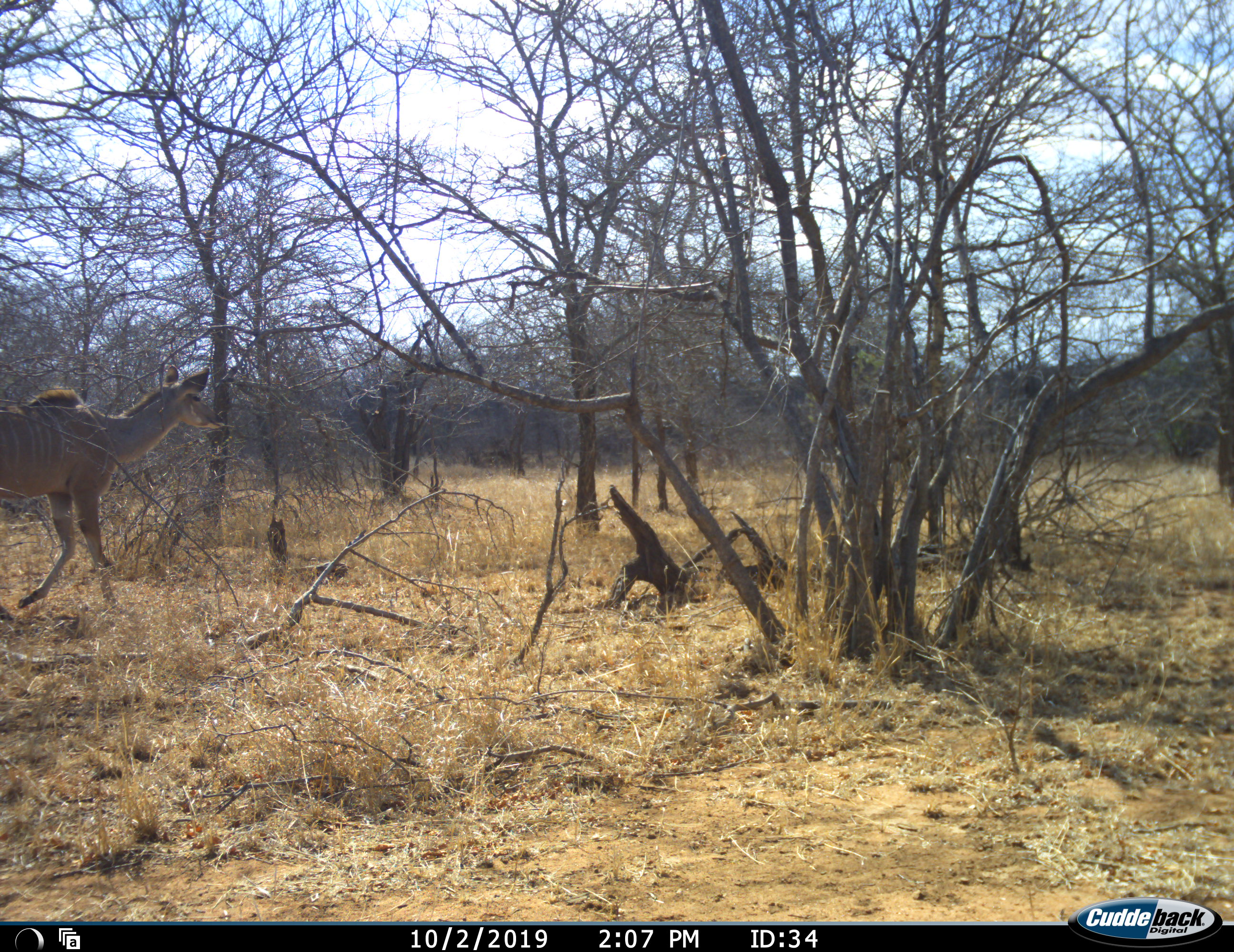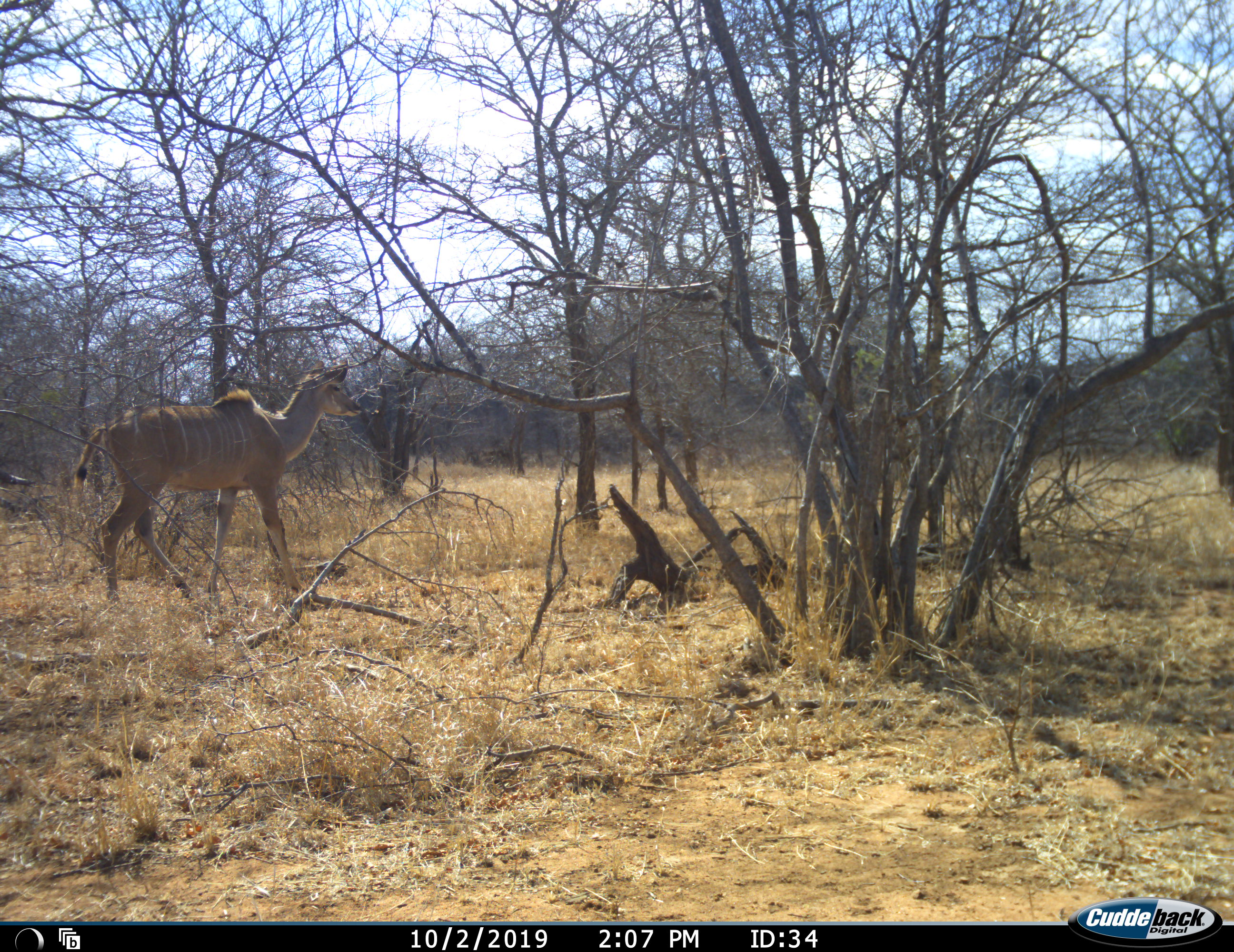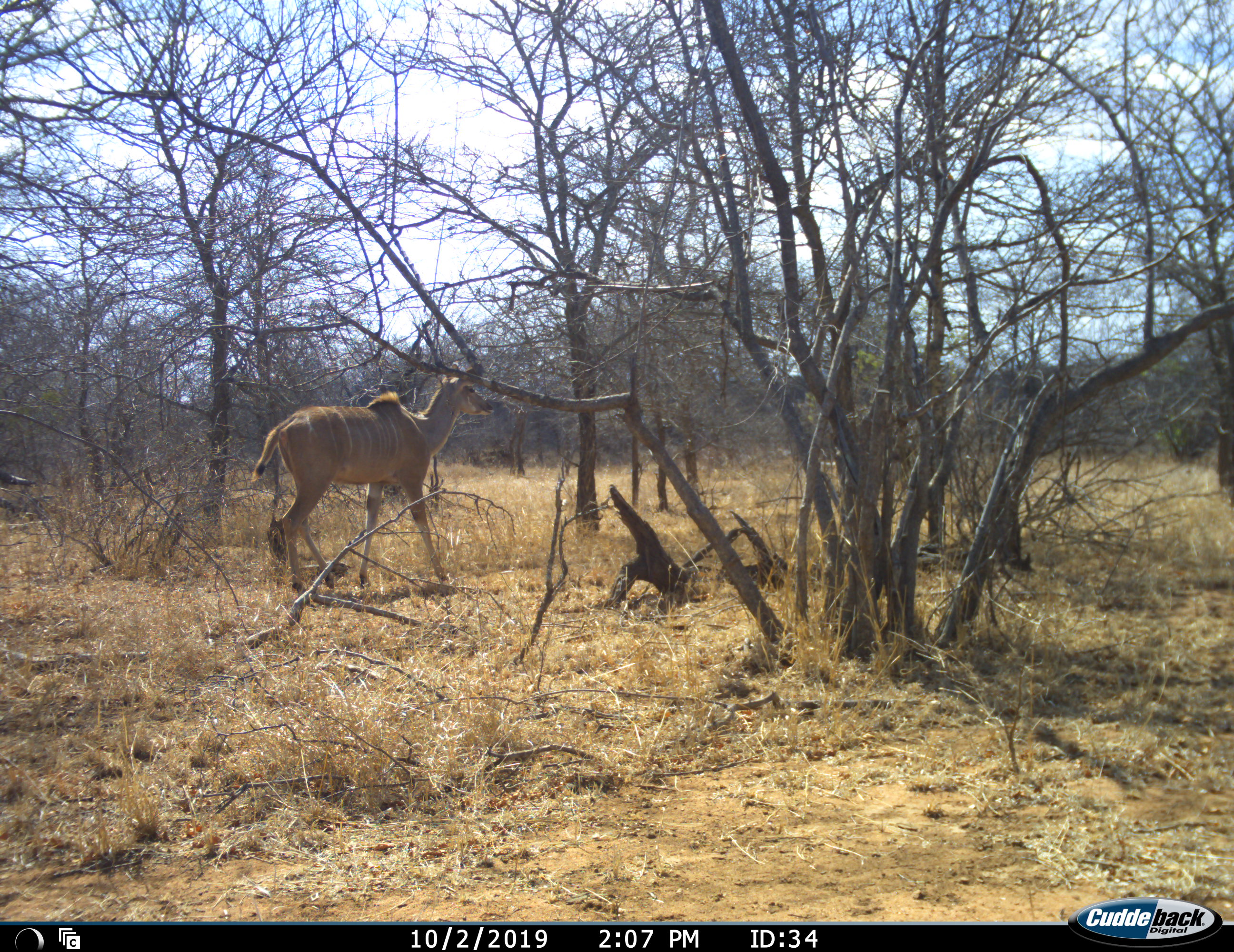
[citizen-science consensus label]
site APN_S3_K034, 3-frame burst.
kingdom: Animalia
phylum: Chordata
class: Mammalia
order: Artiodactyla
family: Bovidae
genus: Tragelaphus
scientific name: Tragelaphus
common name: kudu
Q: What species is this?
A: Kudu (Tragelaphus).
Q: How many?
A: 1.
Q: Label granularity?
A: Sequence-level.